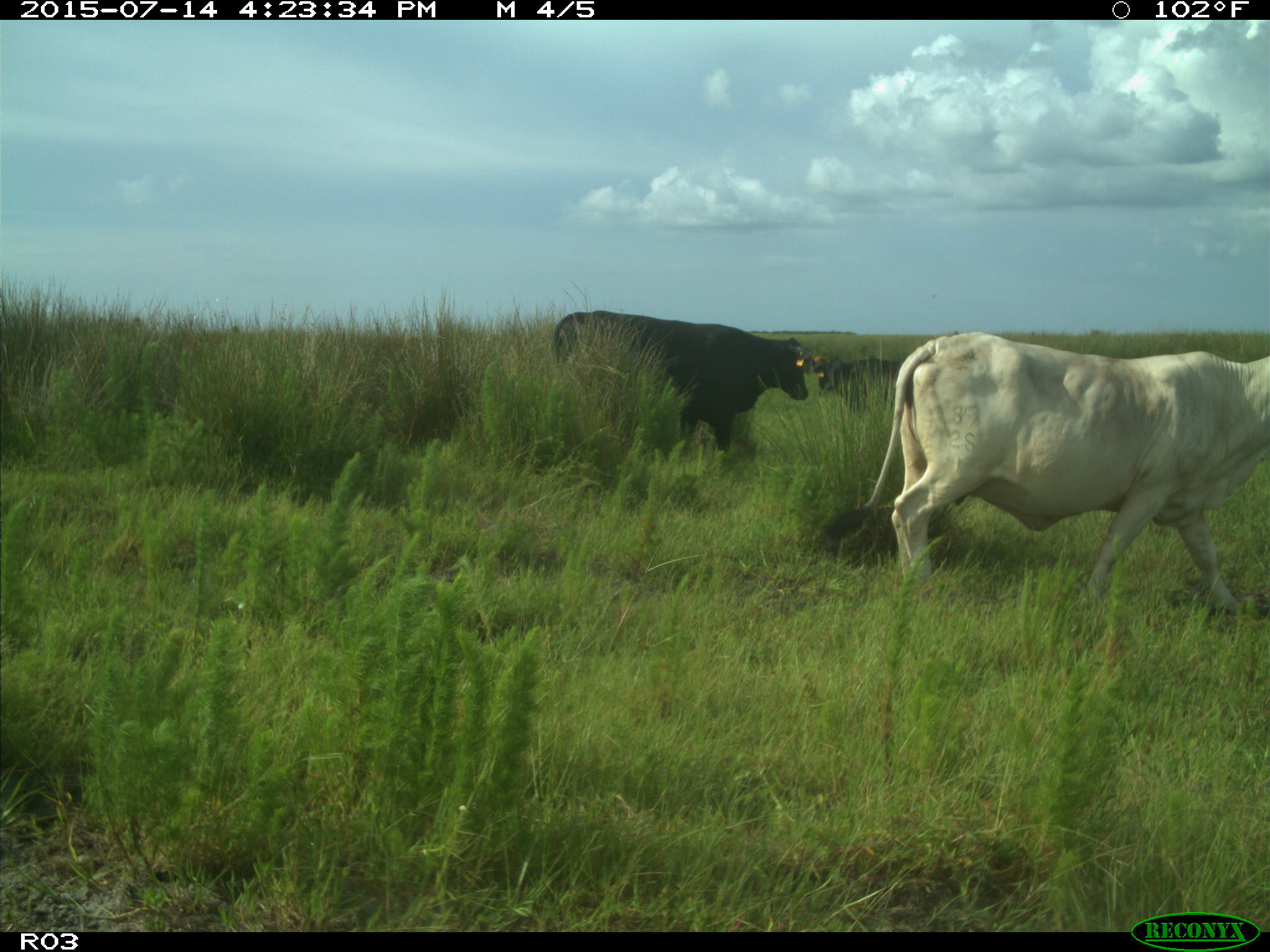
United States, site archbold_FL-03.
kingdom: Animalia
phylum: Chordata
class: Mammalia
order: Artiodactyla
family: Bovidae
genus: Bos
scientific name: Bos taurus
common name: domestic cow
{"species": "Bos taurus (domestic cow)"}